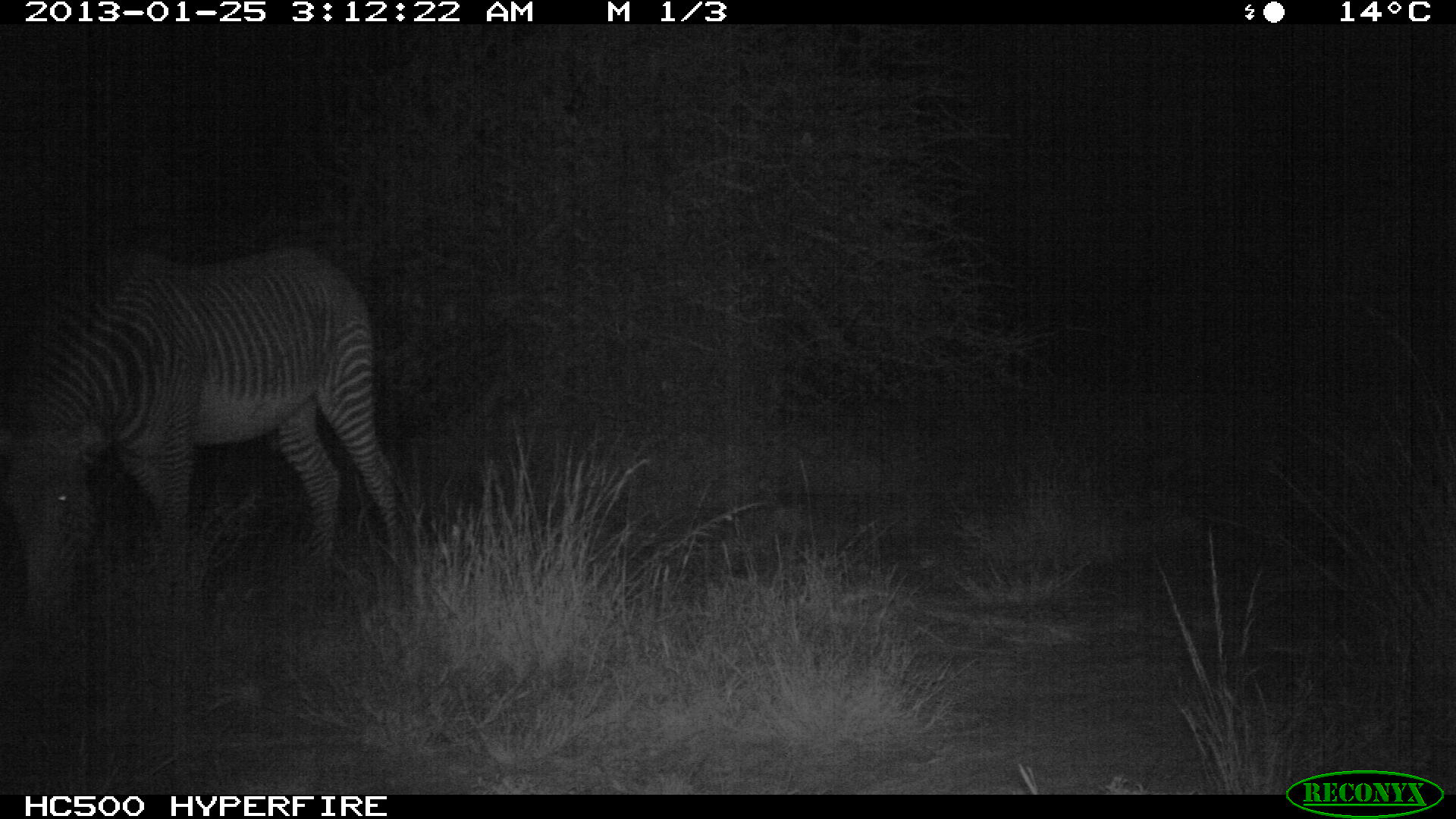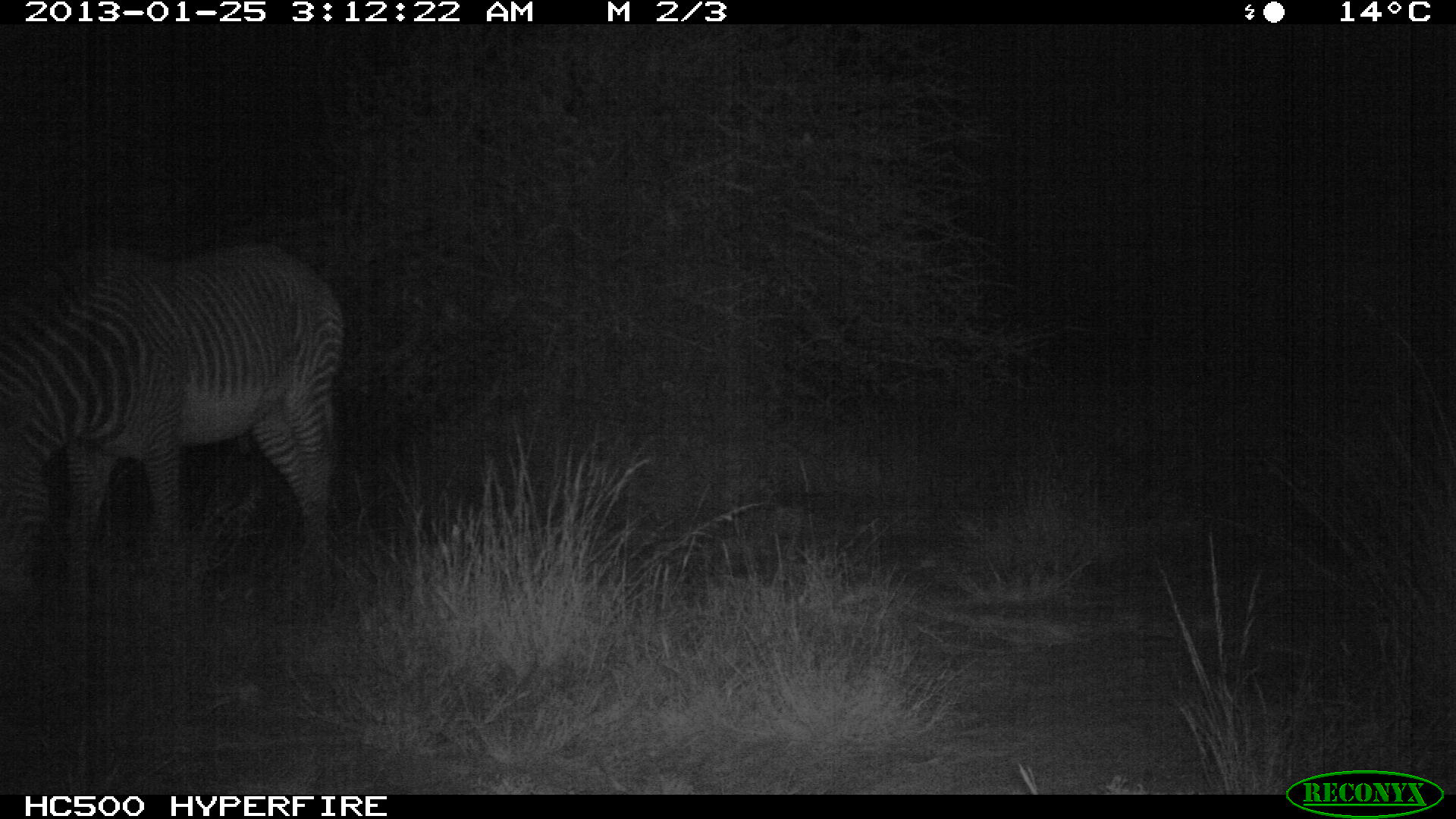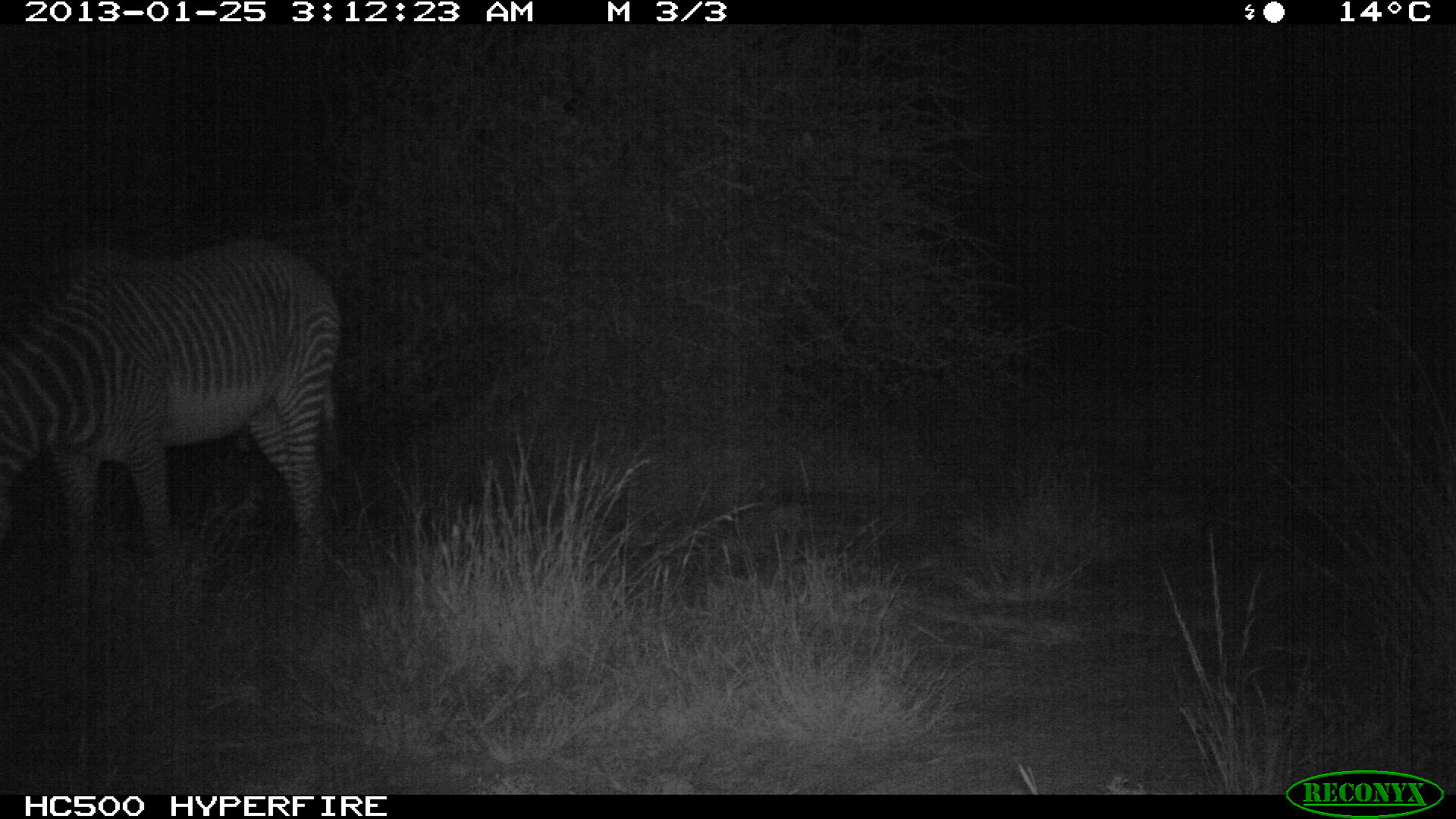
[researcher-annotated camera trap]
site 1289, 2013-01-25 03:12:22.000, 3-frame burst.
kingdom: Animalia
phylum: Chordata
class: Mammalia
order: Perissodactyla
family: Equidae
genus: Equus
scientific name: Equus grevyi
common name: grévy's zebra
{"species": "Equus grevyi (grévy's zebra)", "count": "1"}